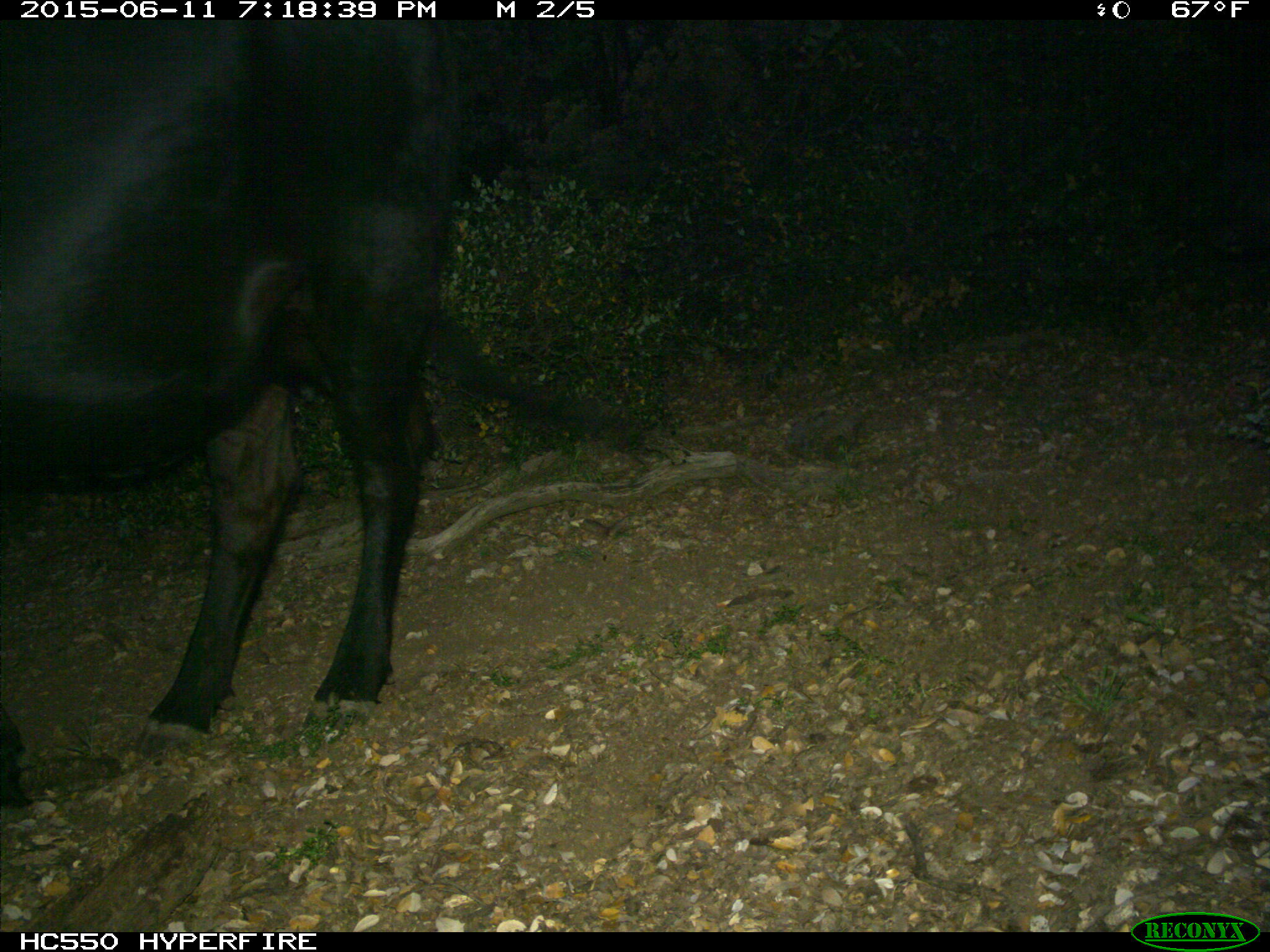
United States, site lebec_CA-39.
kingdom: Animalia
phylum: Chordata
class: Mammalia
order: Artiodactyla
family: Bovidae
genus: Bos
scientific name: Bos taurus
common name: domestic cow